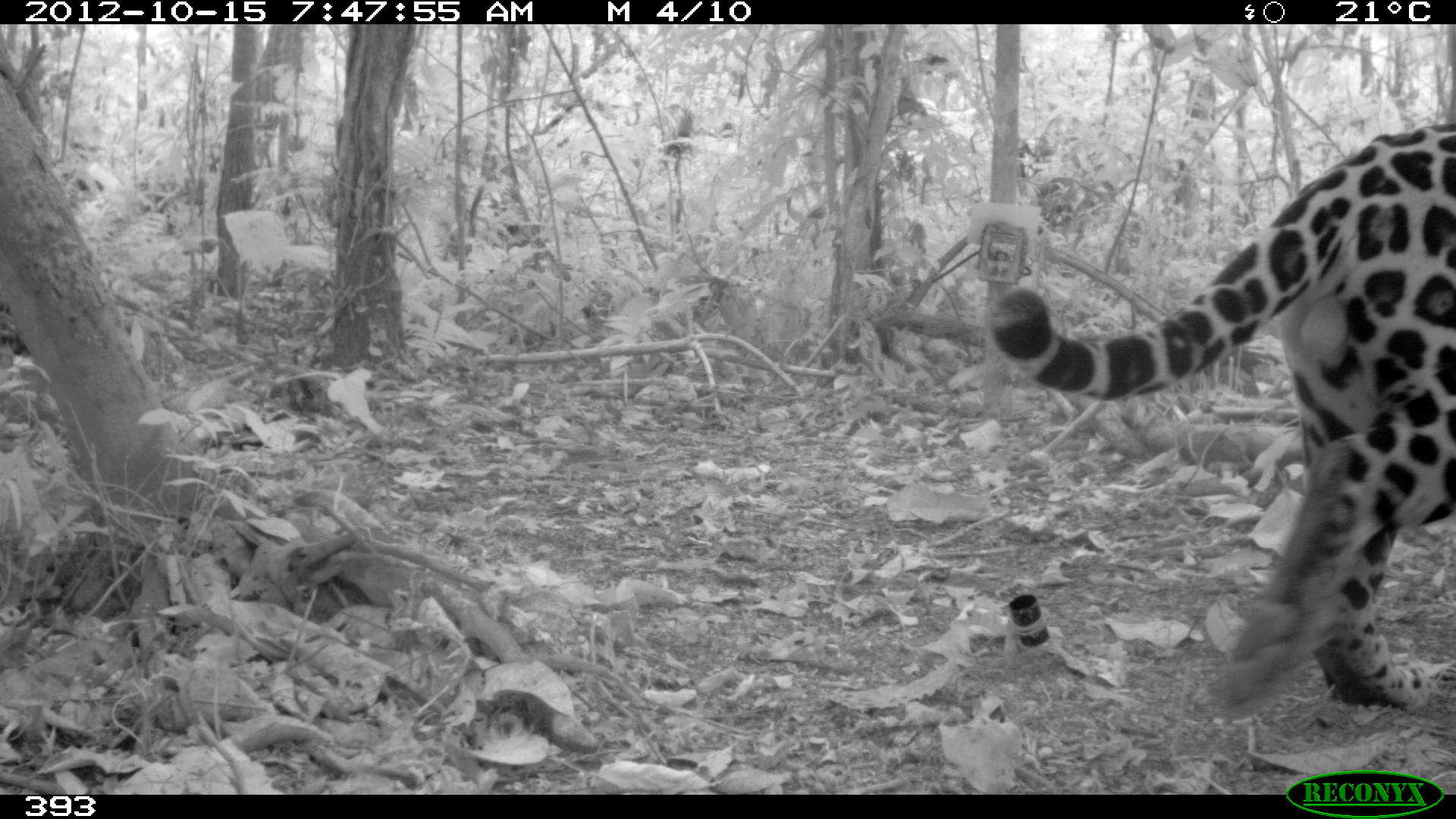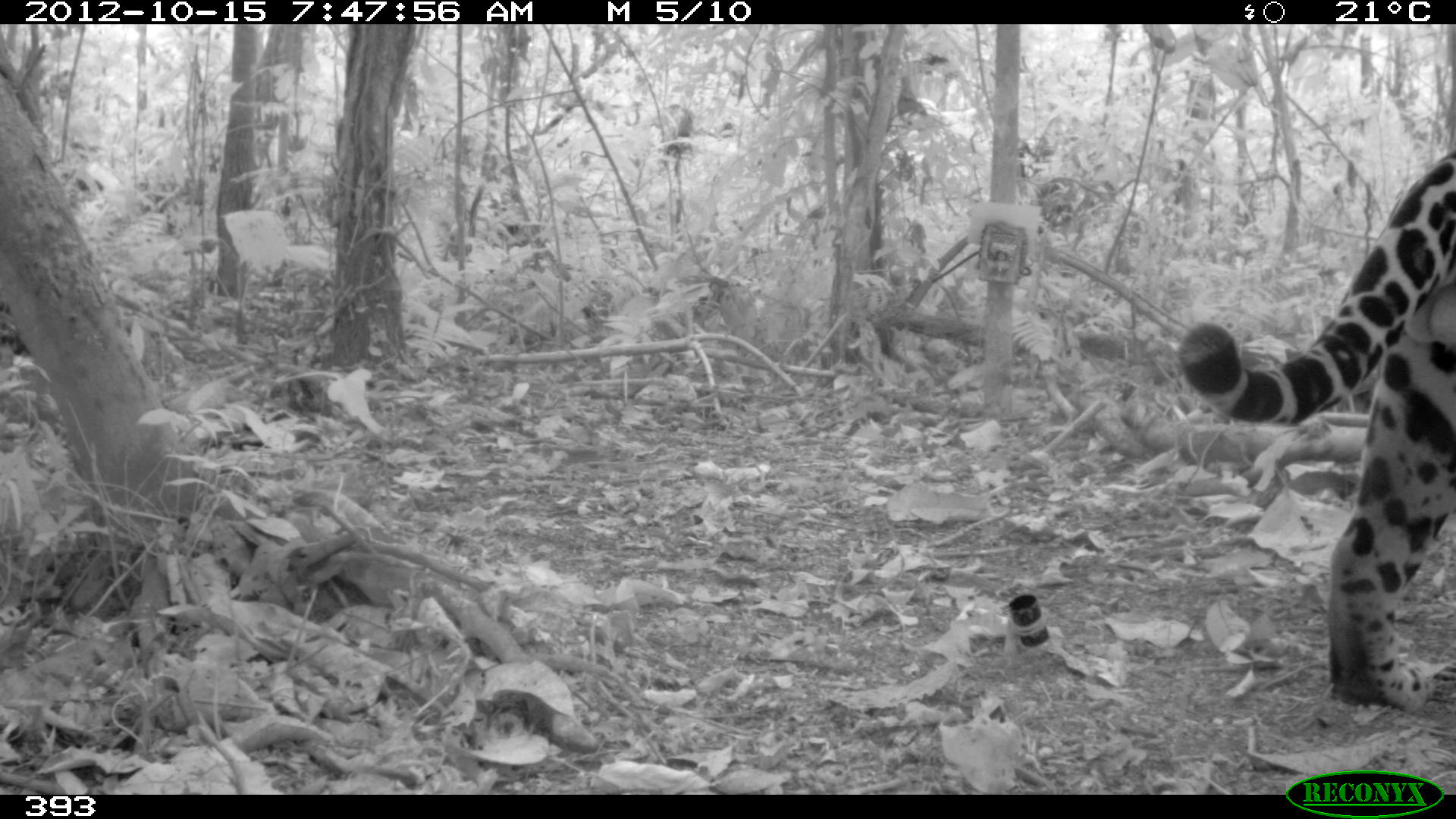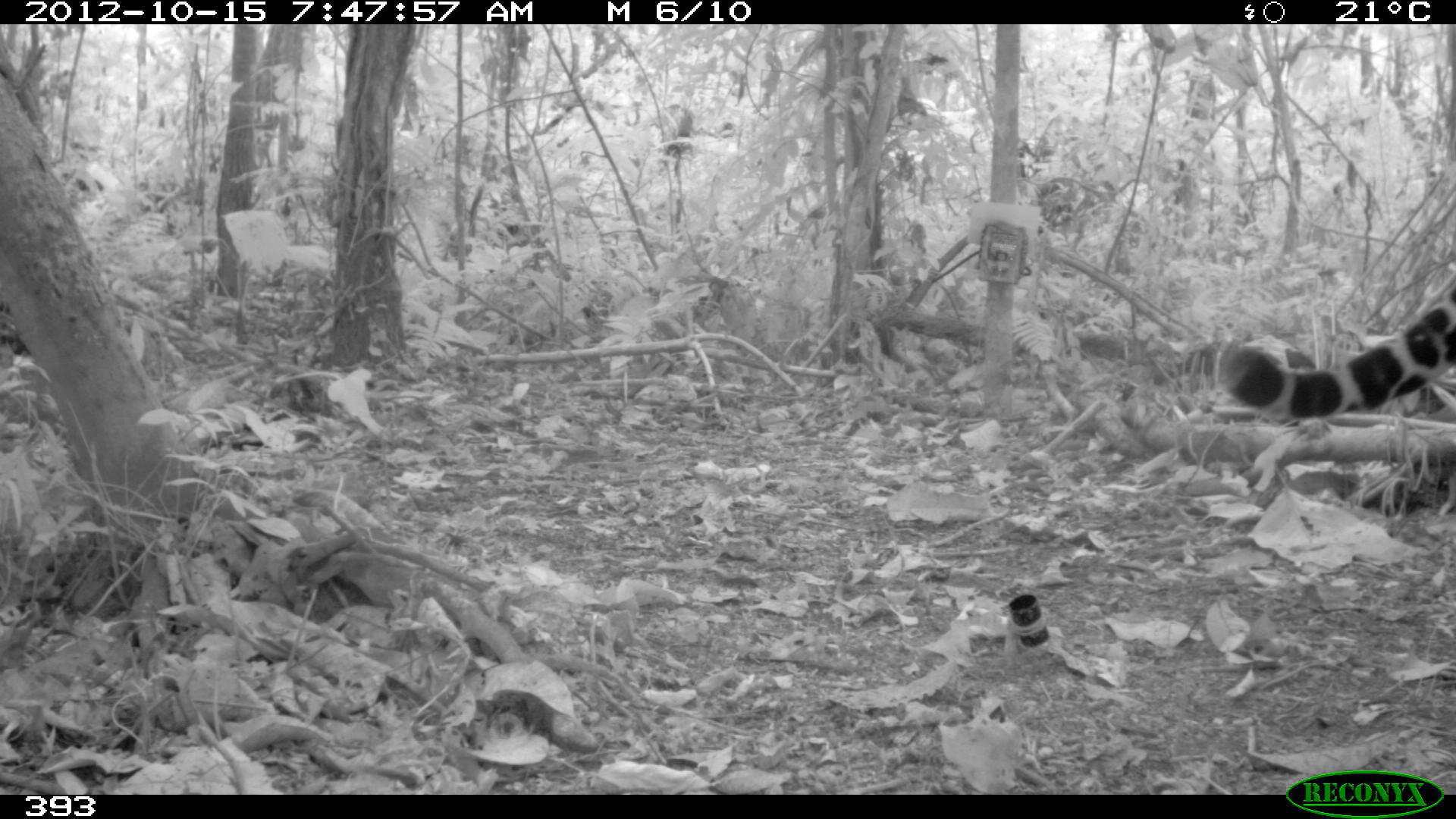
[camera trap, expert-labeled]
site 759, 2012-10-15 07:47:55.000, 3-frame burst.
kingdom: Animalia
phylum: Chordata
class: Mammalia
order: Carnivora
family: Felidae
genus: Panthera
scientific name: Panthera onca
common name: jaguar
Panthera onca (jaguar).